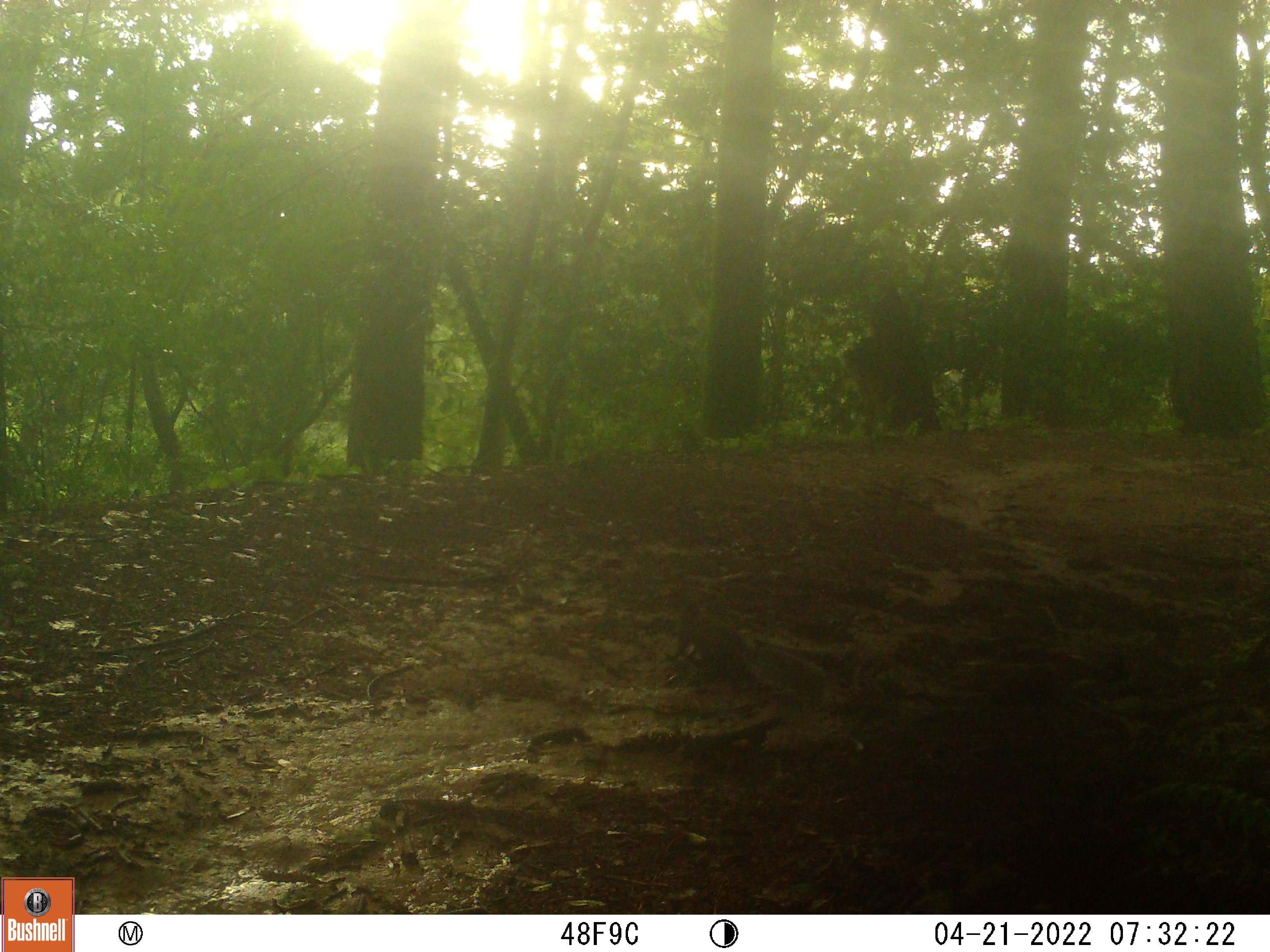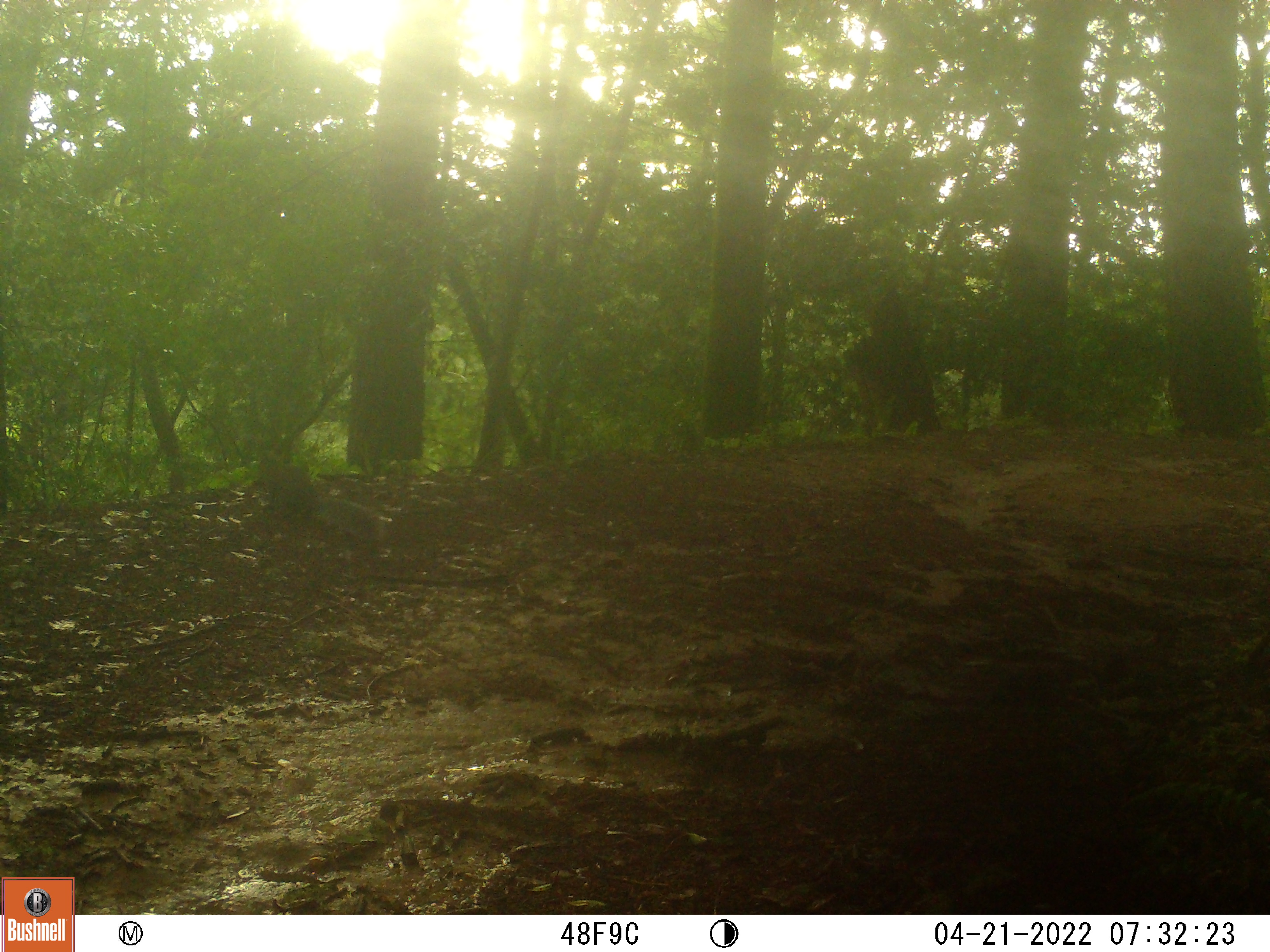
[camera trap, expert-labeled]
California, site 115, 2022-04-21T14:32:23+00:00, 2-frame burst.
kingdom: Animalia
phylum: Chordata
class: Mammalia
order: Rodentia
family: Sciuridae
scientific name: Sciuridae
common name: squirrel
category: unknown squirrel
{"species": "unknown squirrel (squirrel) (Sciuridae)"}